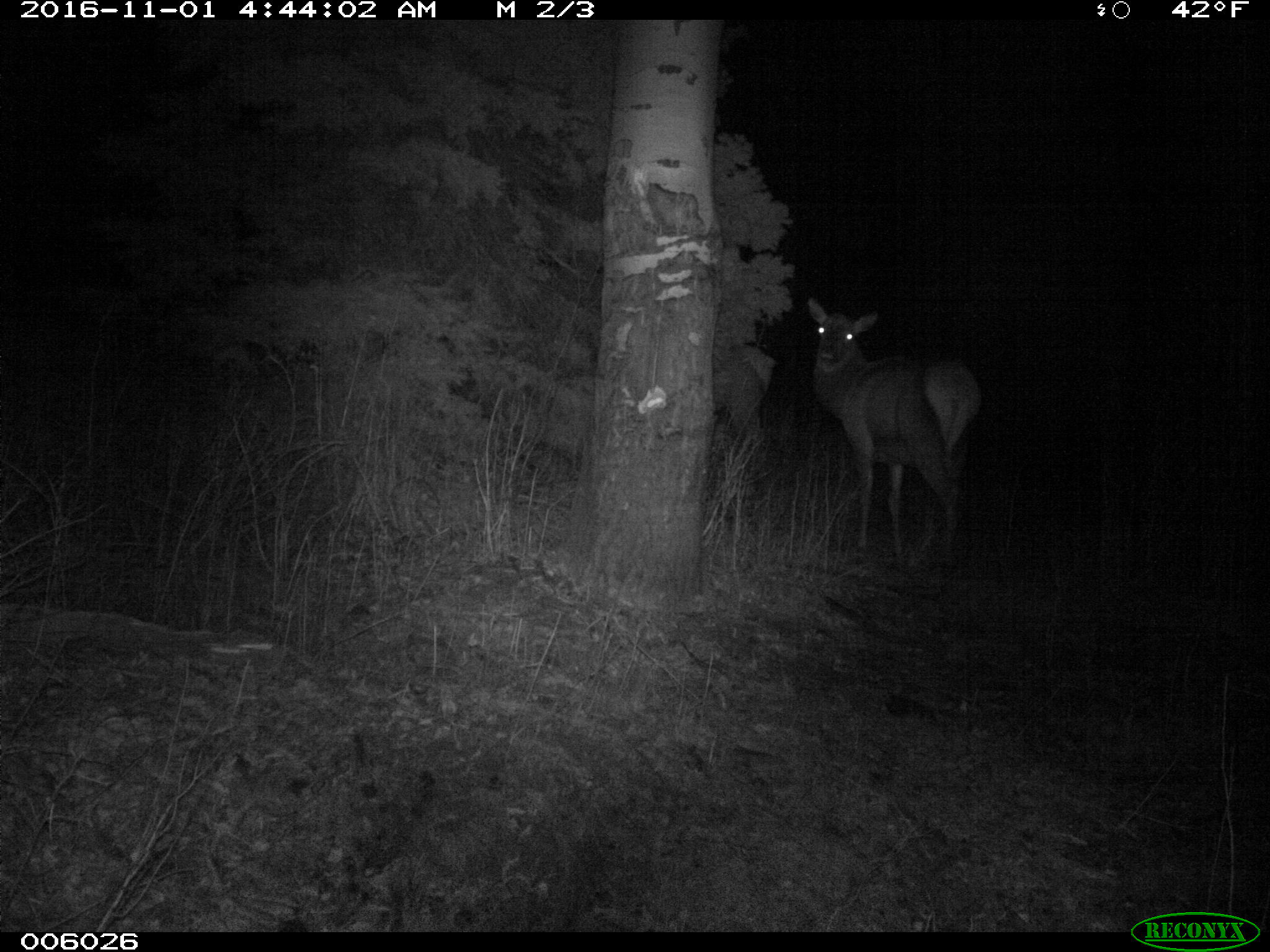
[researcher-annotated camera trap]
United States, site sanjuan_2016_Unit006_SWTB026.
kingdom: Animalia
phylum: Chordata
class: Mammalia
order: Artiodactyla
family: Cervidae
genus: Cervus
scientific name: Cervus elaphus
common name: red deer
Cervus elaphus (red deer).